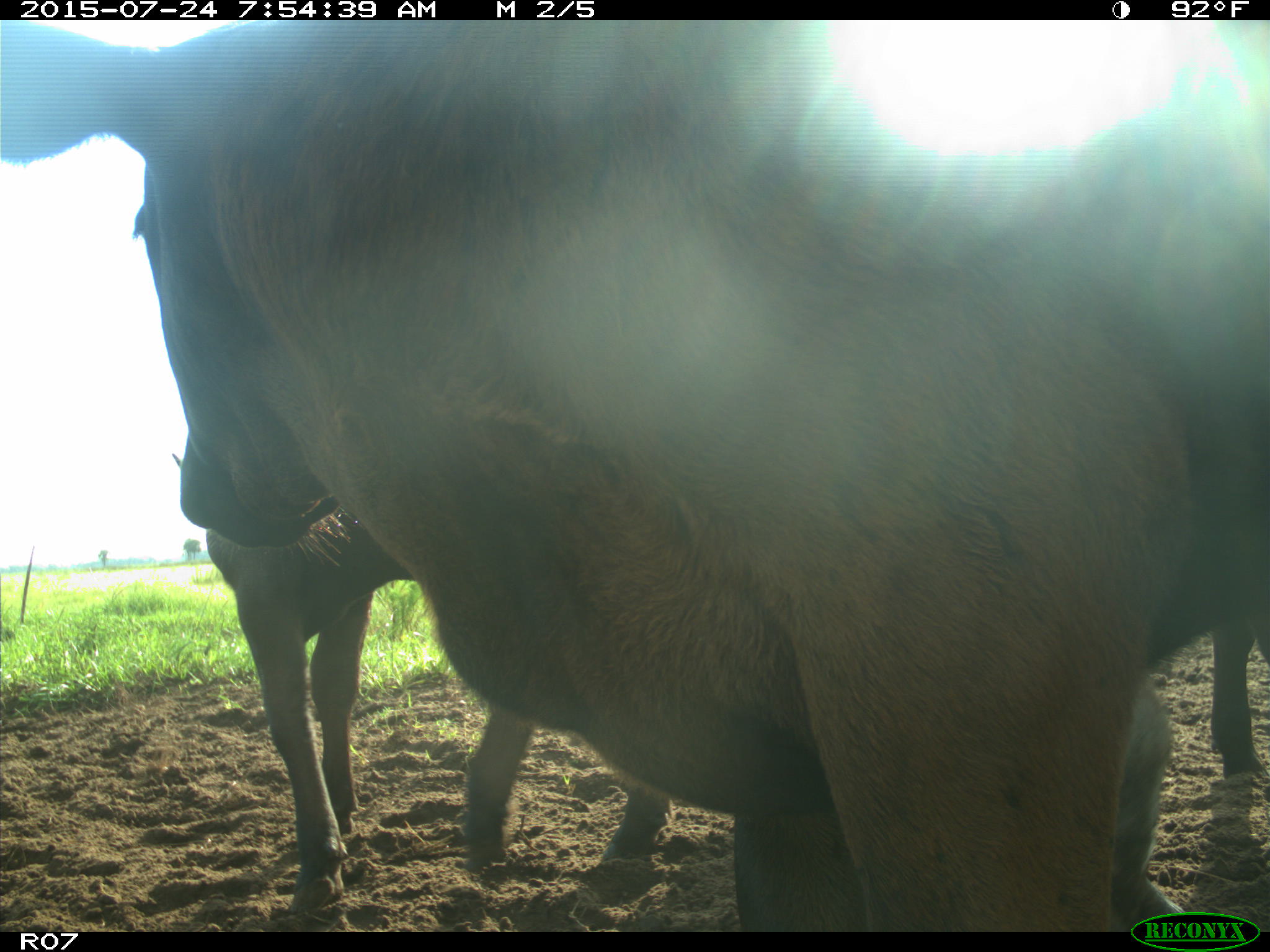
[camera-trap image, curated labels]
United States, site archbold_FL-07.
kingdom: Animalia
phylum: Chordata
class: Mammalia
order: Artiodactyla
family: Bovidae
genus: Bos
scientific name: Bos taurus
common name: domestic cow